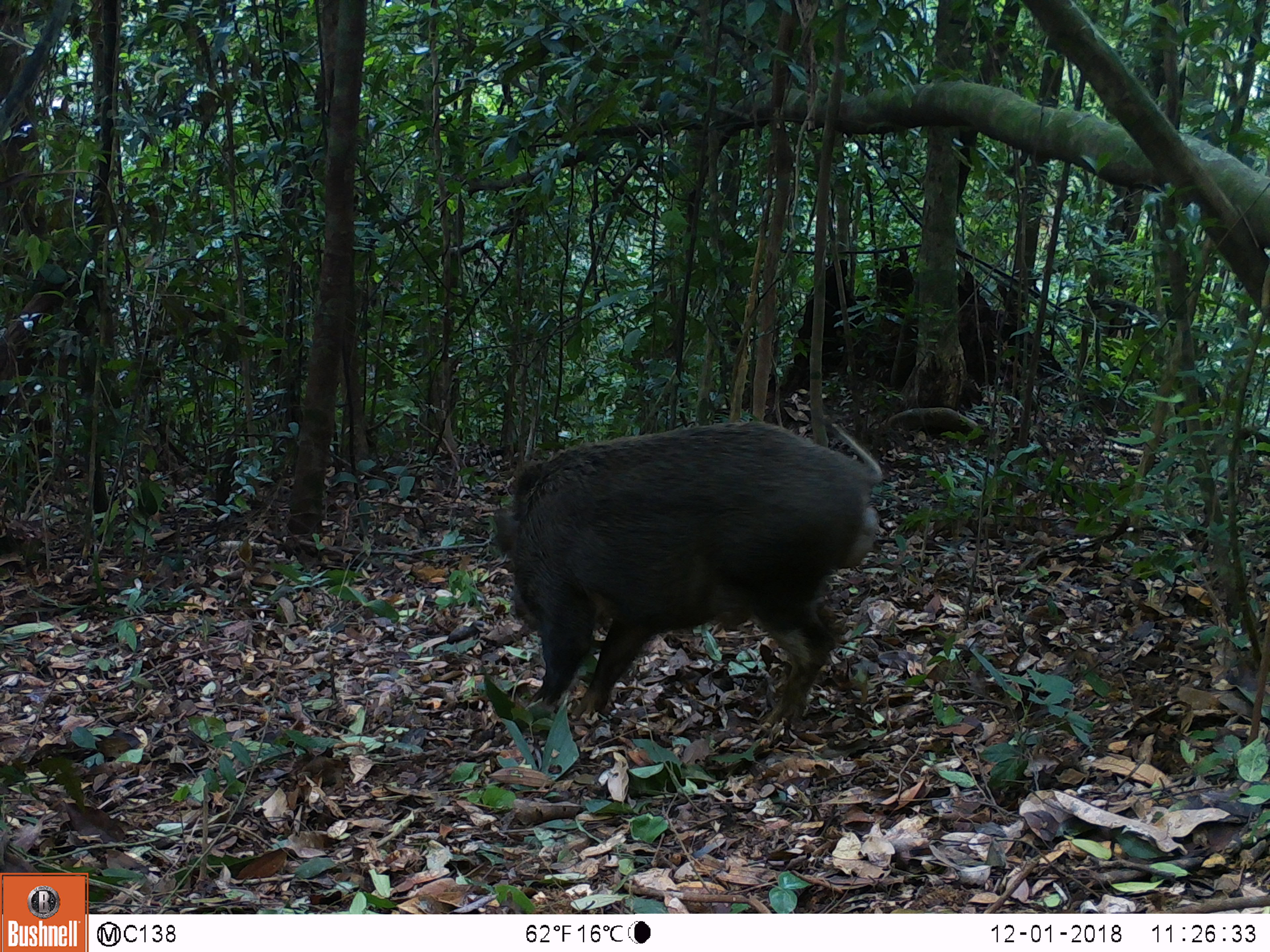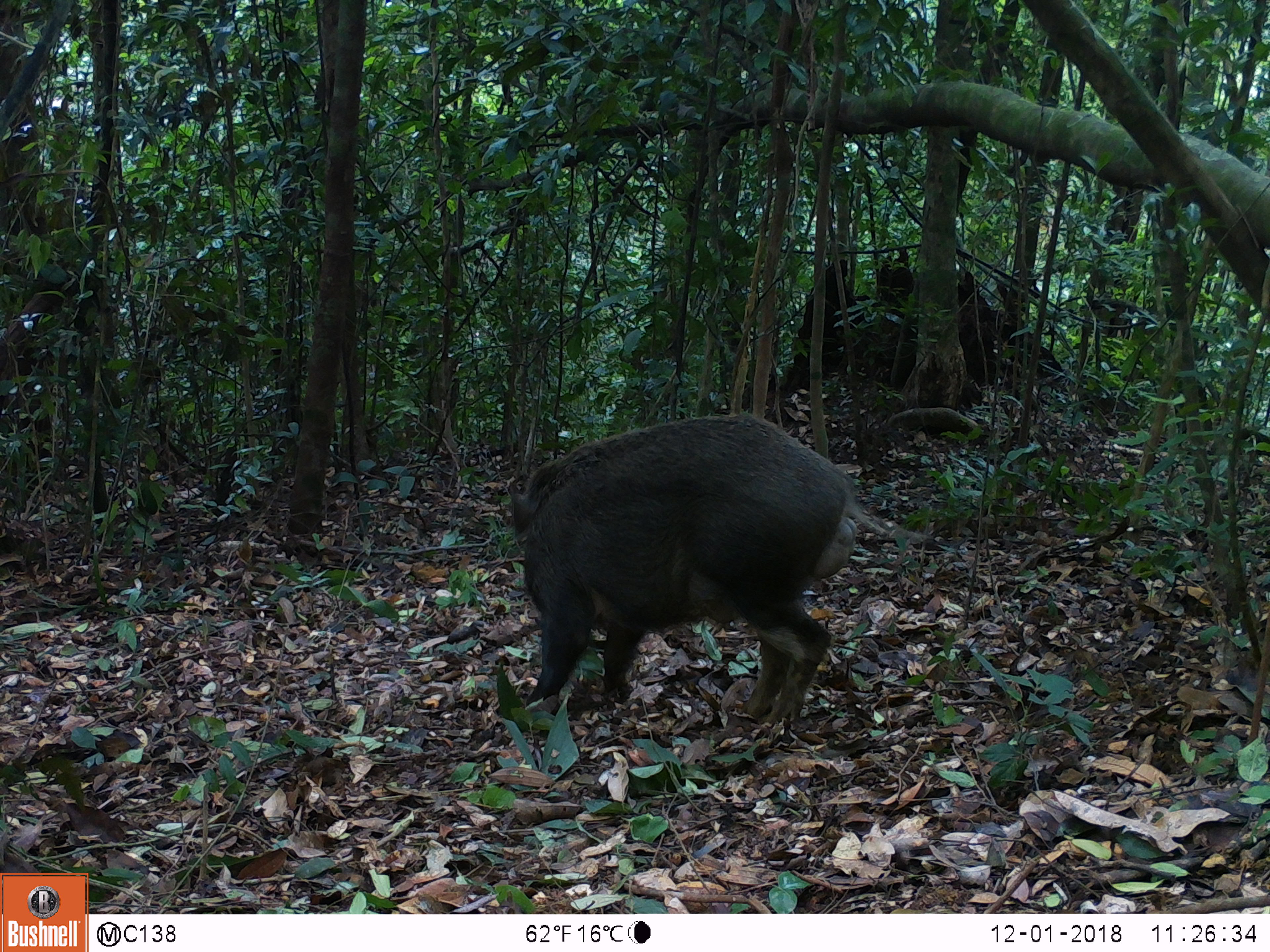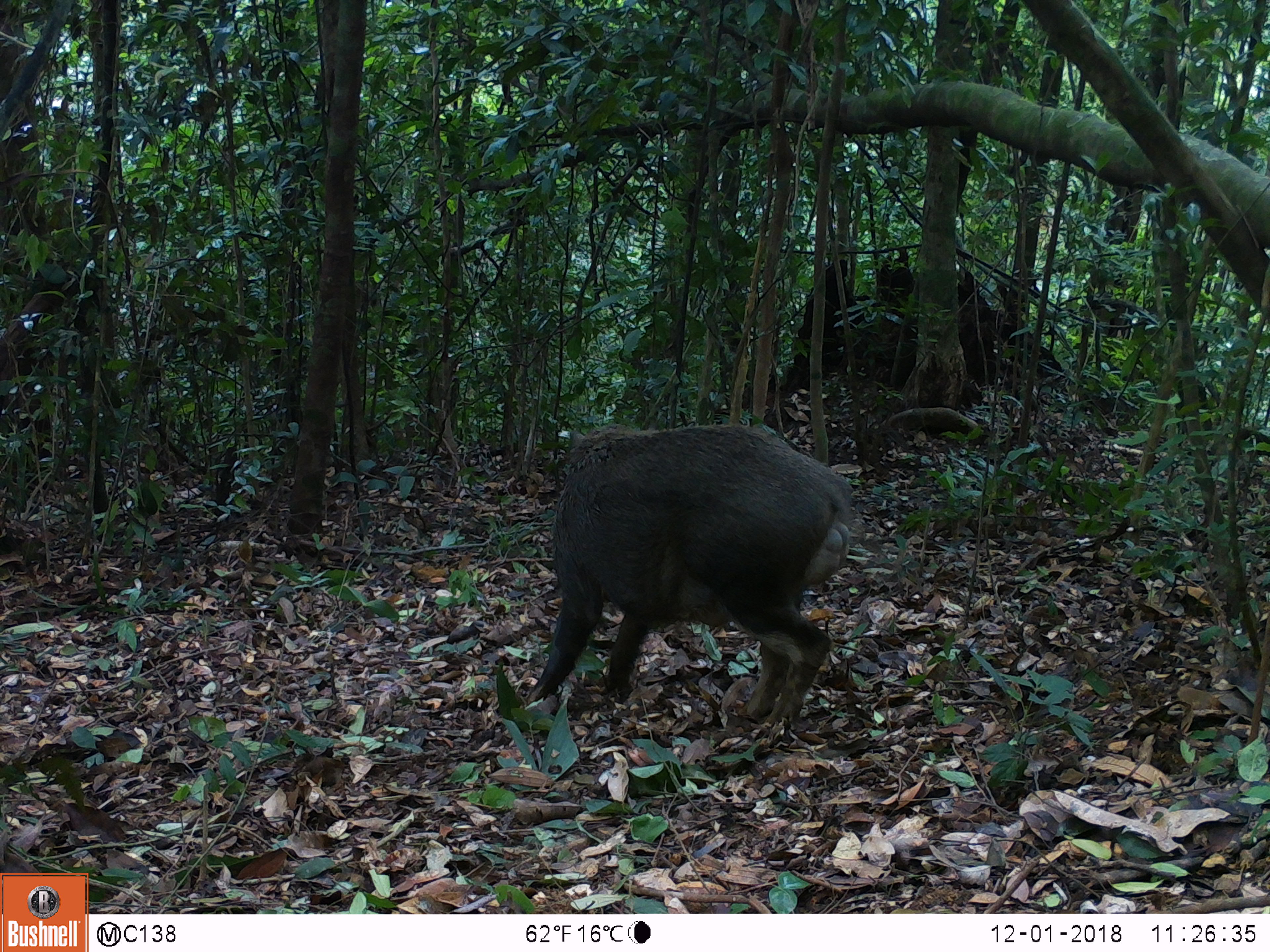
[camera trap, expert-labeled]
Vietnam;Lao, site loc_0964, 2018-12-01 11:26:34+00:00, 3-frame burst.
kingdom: Animalia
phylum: Chordata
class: Mammalia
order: Artiodactyla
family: Suidae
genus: Sus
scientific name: Sus scrofa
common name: eurasian wild pig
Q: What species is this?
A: Eurasian wild pig (Sus scrofa).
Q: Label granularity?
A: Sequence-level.